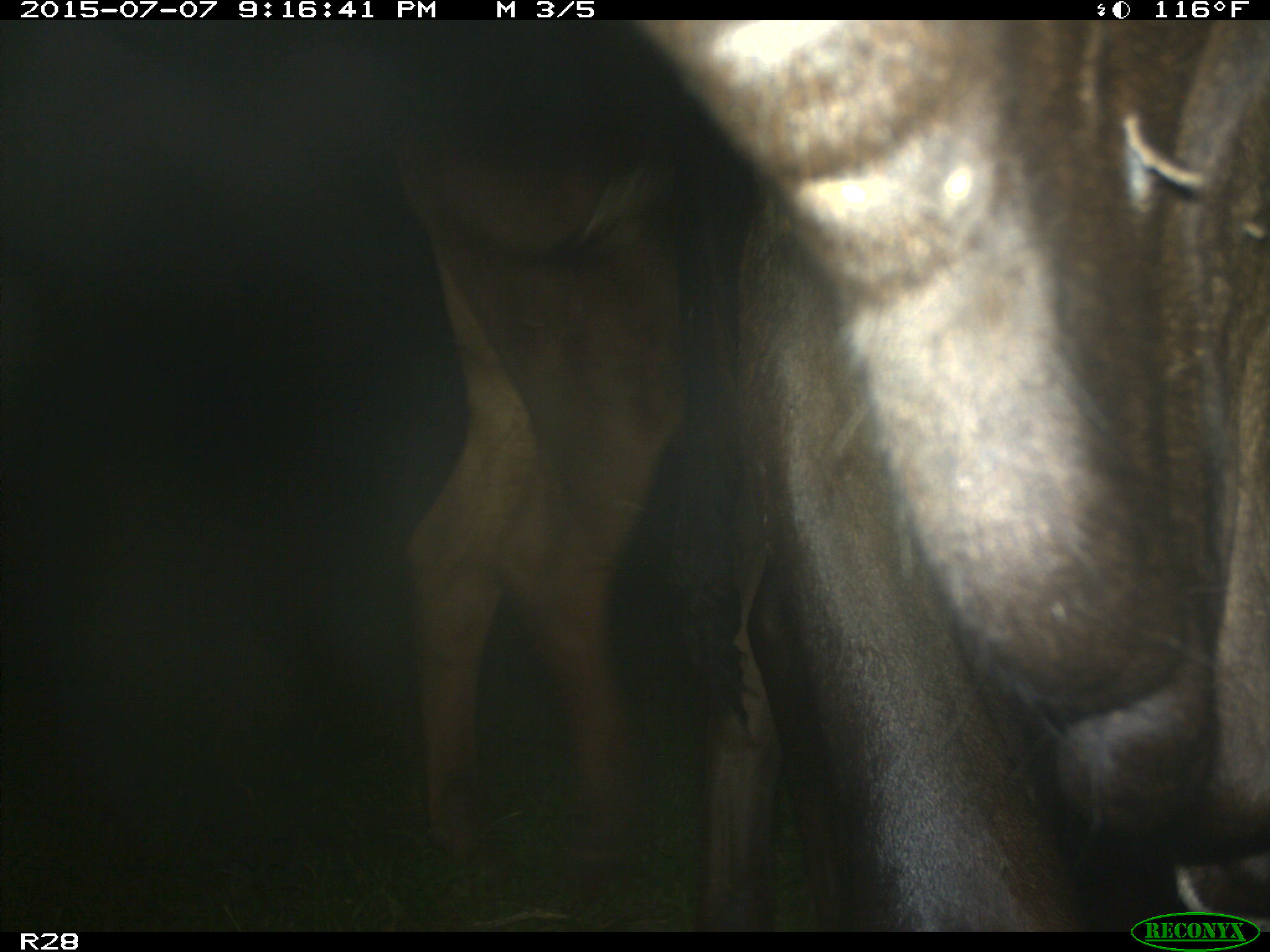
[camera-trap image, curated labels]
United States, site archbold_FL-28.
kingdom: Animalia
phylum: Chordata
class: Mammalia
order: Artiodactyla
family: Bovidae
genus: Bos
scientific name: Bos taurus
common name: domestic cow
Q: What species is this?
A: Bos taurus (domestic cow).